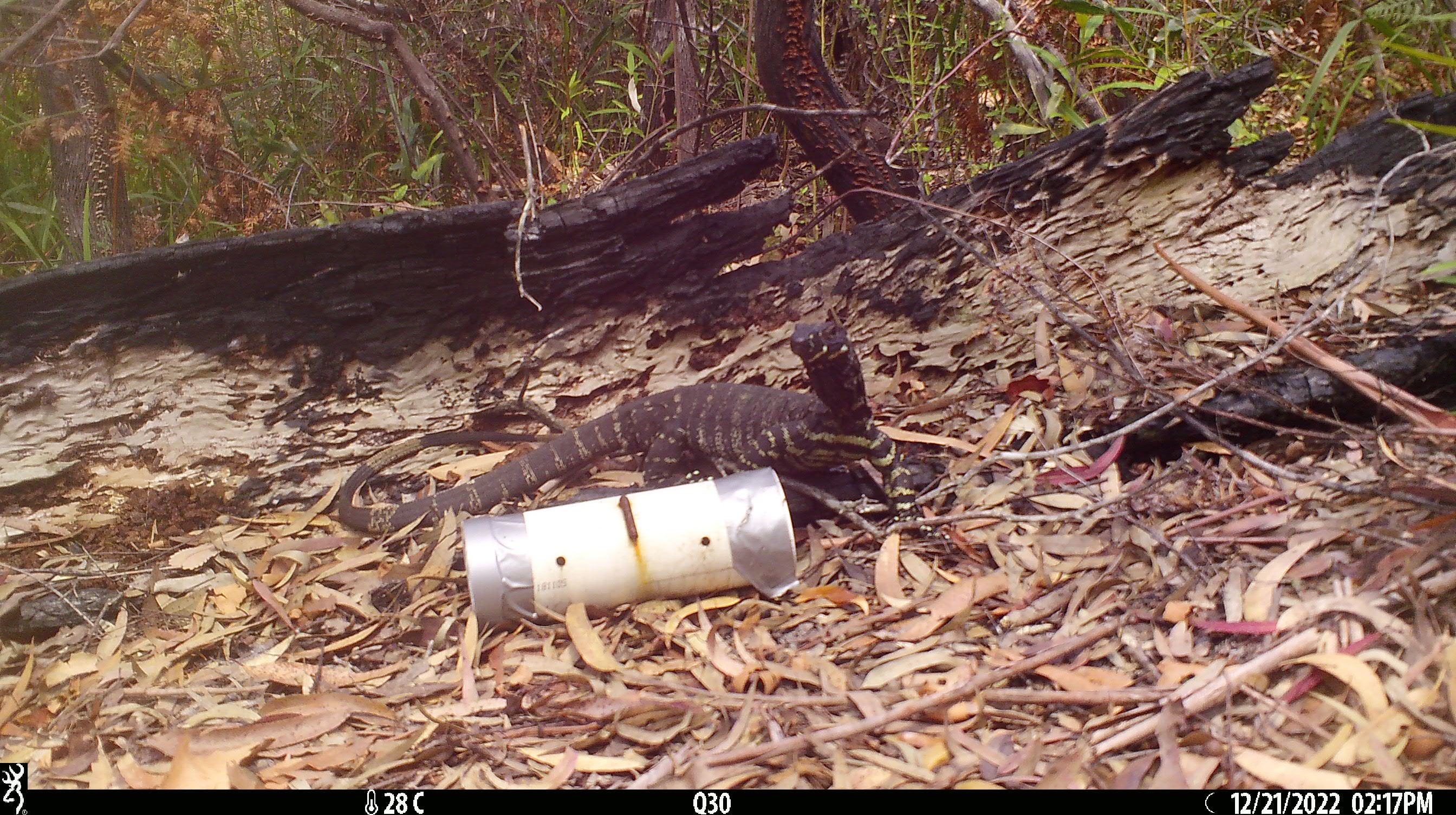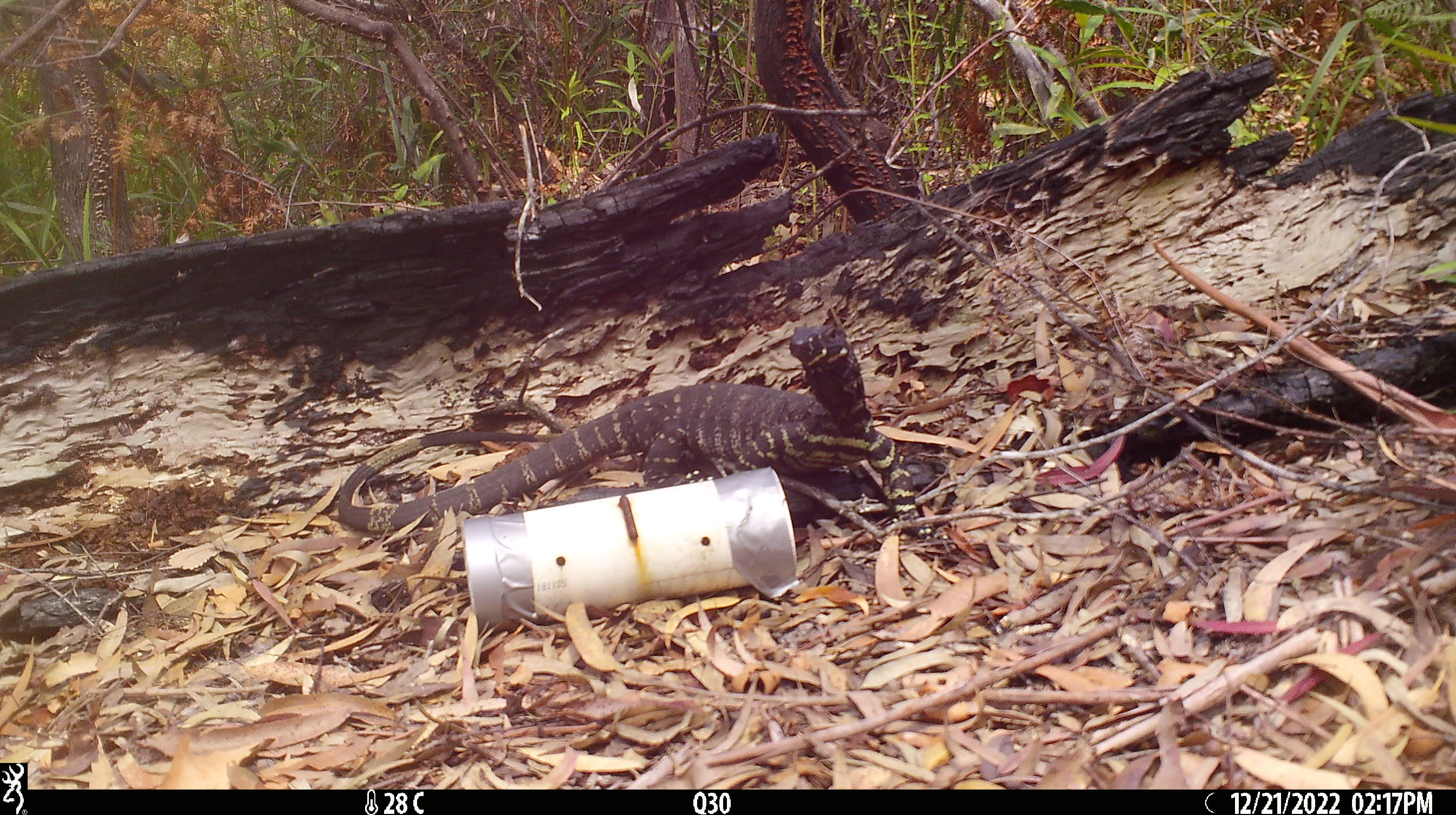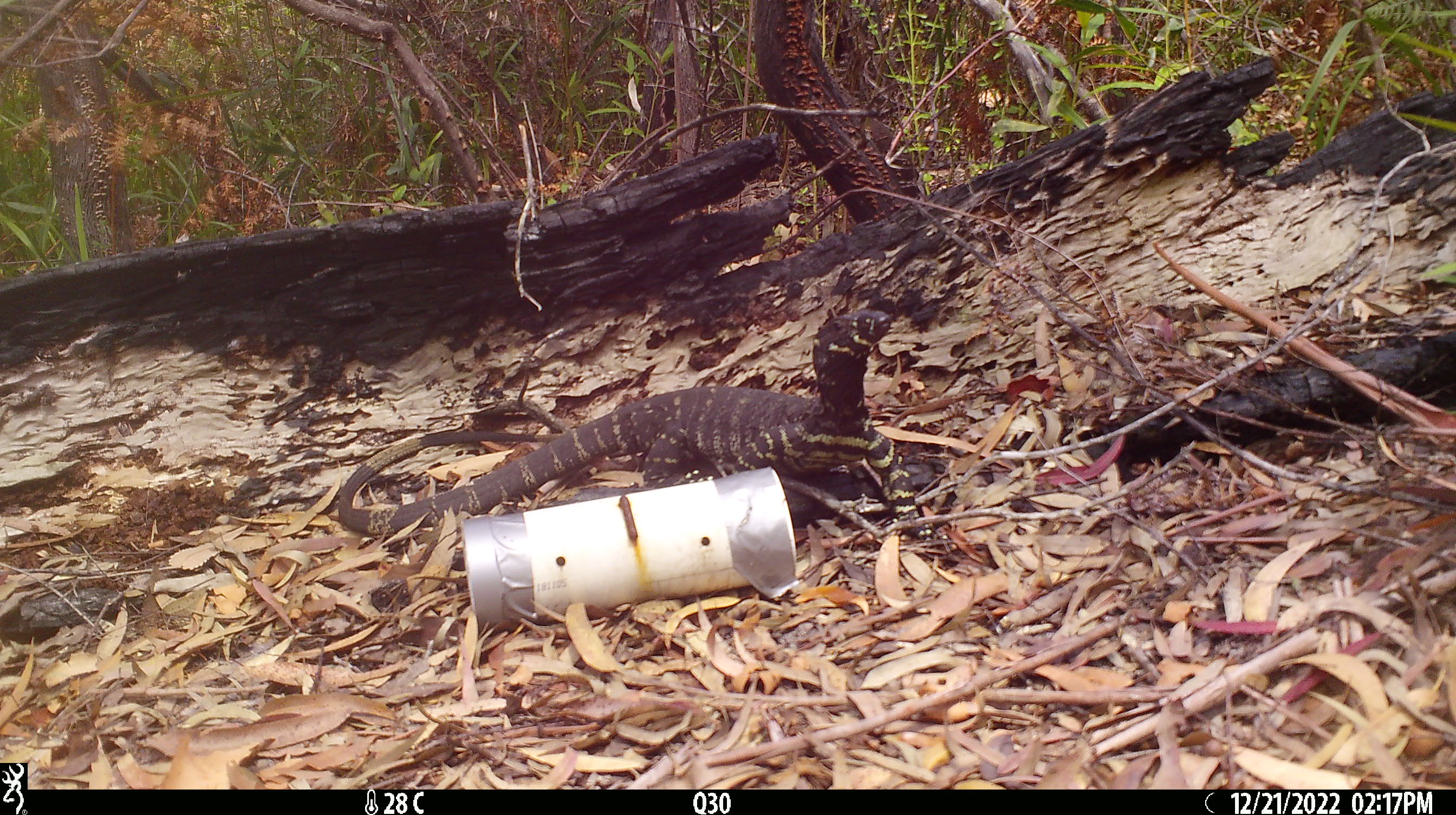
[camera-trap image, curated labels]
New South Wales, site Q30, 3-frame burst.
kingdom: Animalia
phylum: Chordata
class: Reptilia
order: Squamata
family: Varanidae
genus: Varanus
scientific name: Varanus varius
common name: lace monitor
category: goanna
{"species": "goanna (lace monitor) (Varanus varius)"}